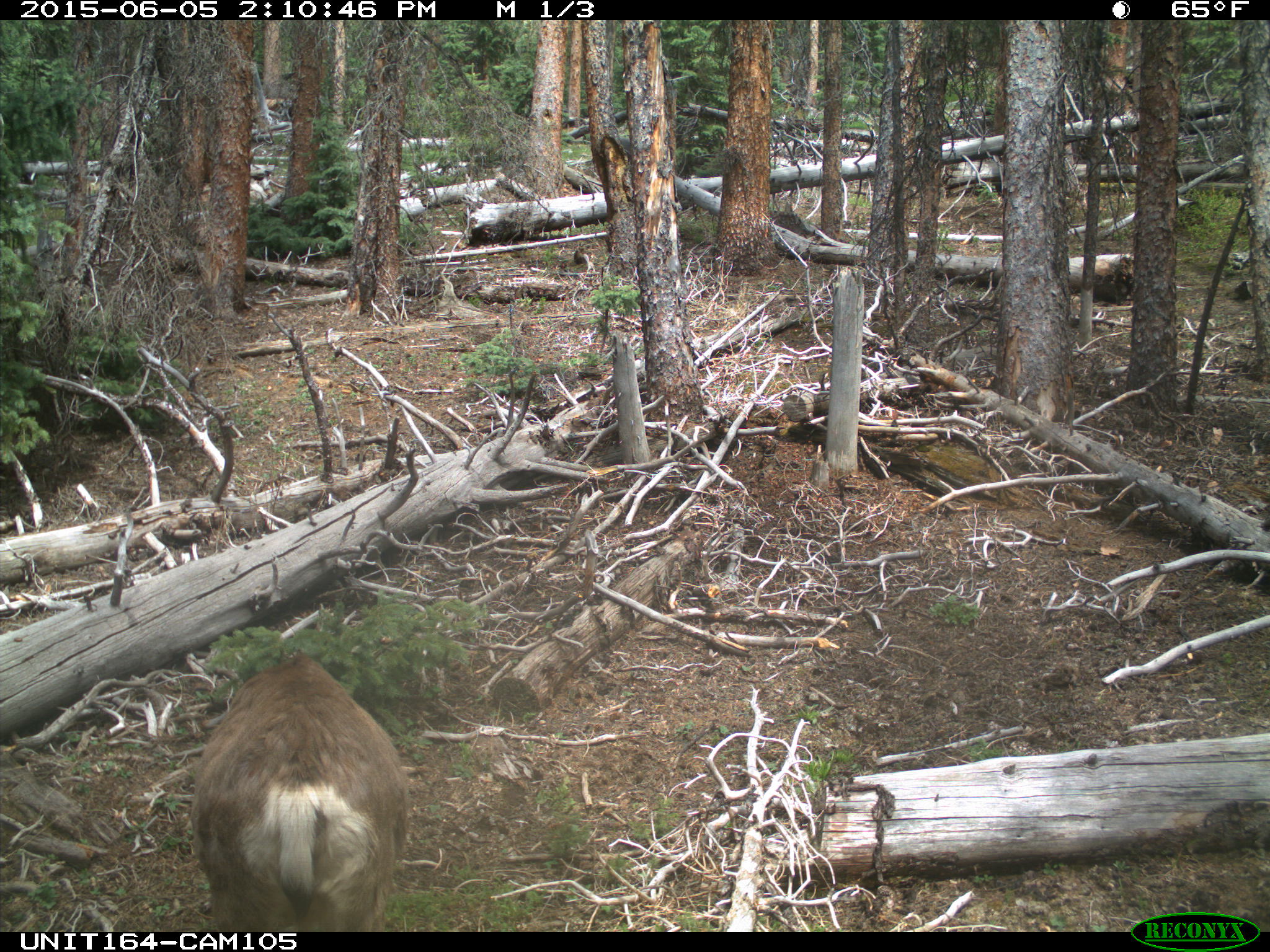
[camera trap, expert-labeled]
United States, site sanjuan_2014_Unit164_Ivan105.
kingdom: Animalia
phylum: Chordata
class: Mammalia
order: Artiodactyla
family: Cervidae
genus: Odocoileus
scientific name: Odocoileus hemionus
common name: mule deer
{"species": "Odocoileus hemionus (mule deer)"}